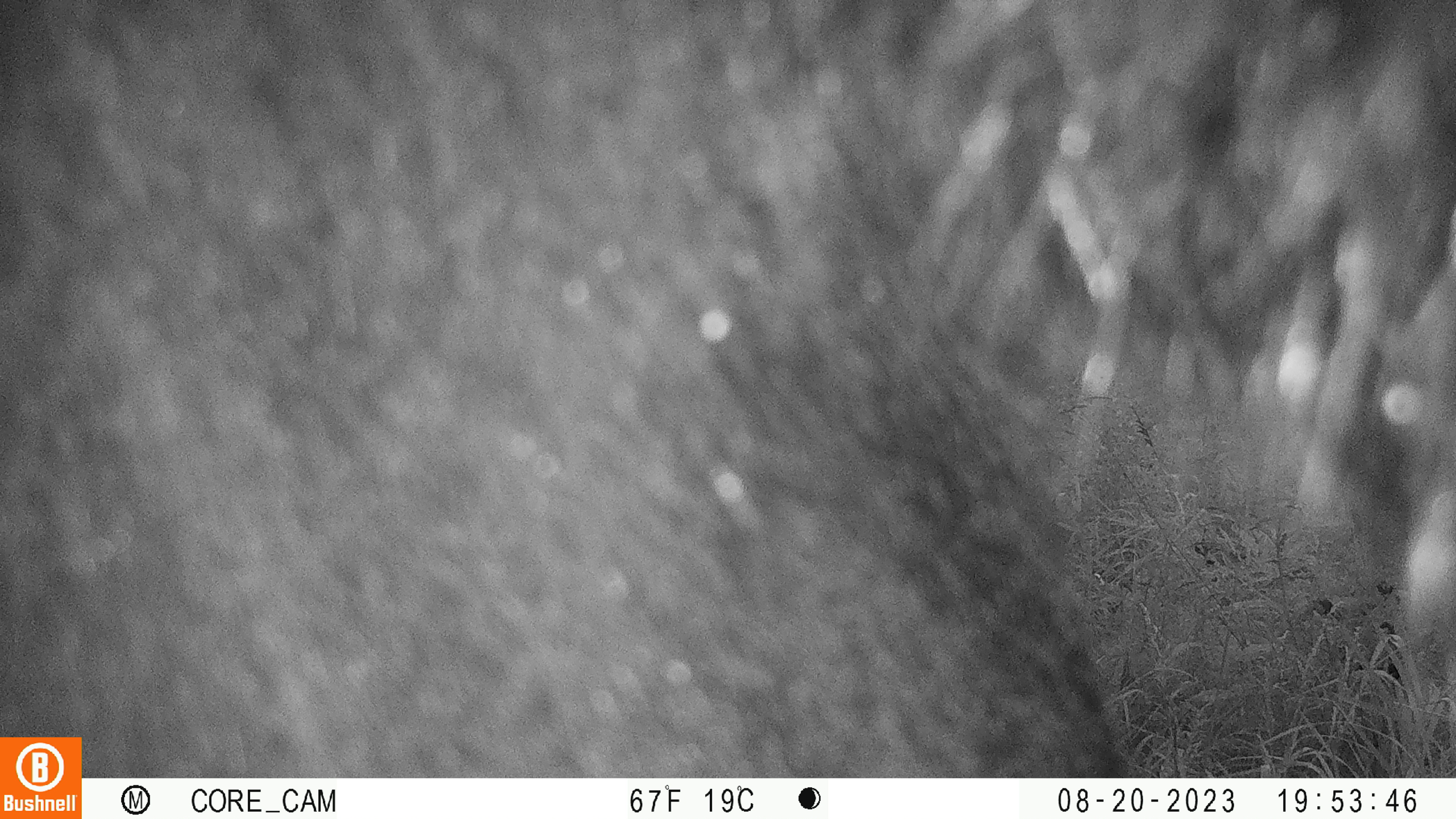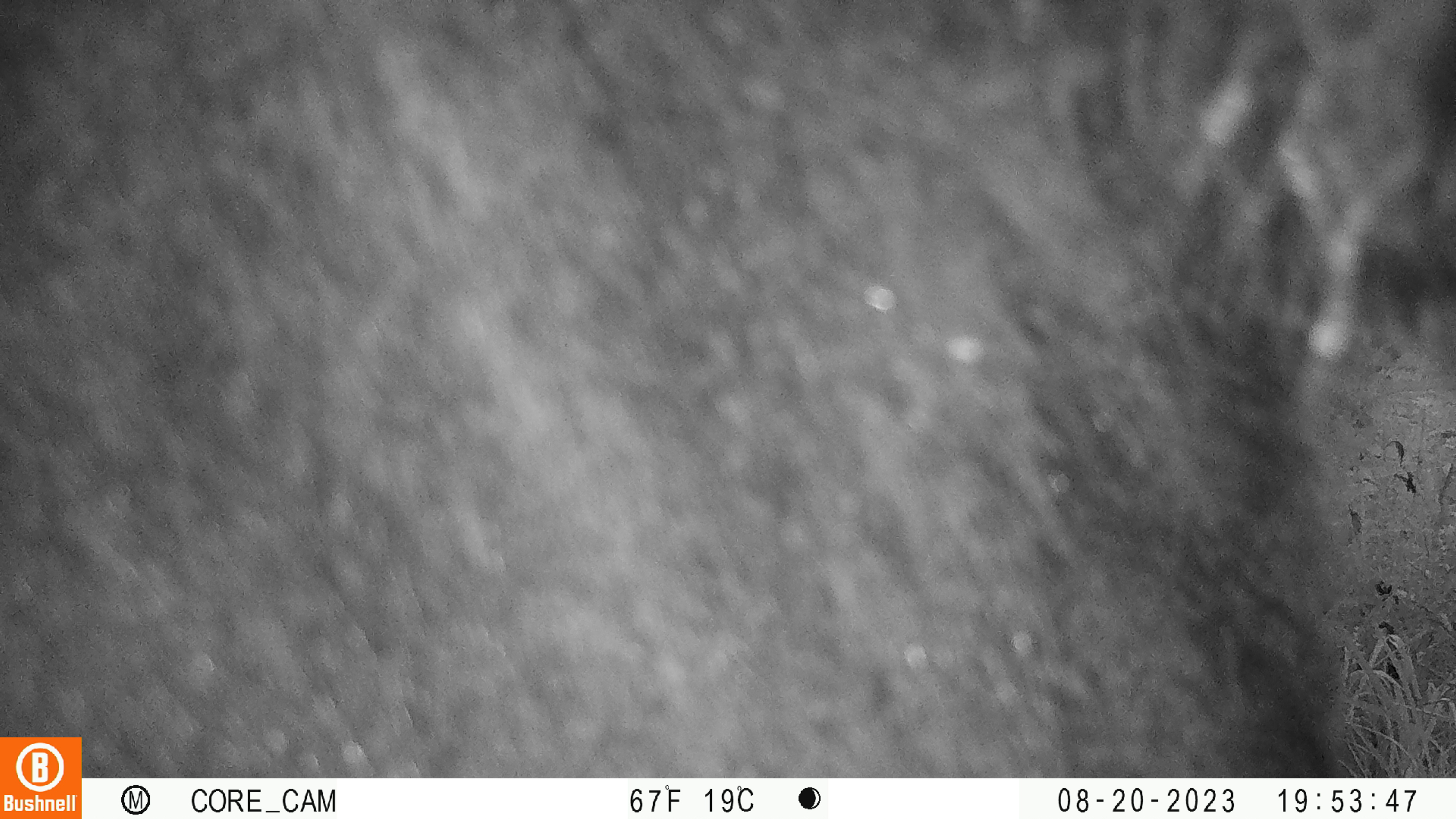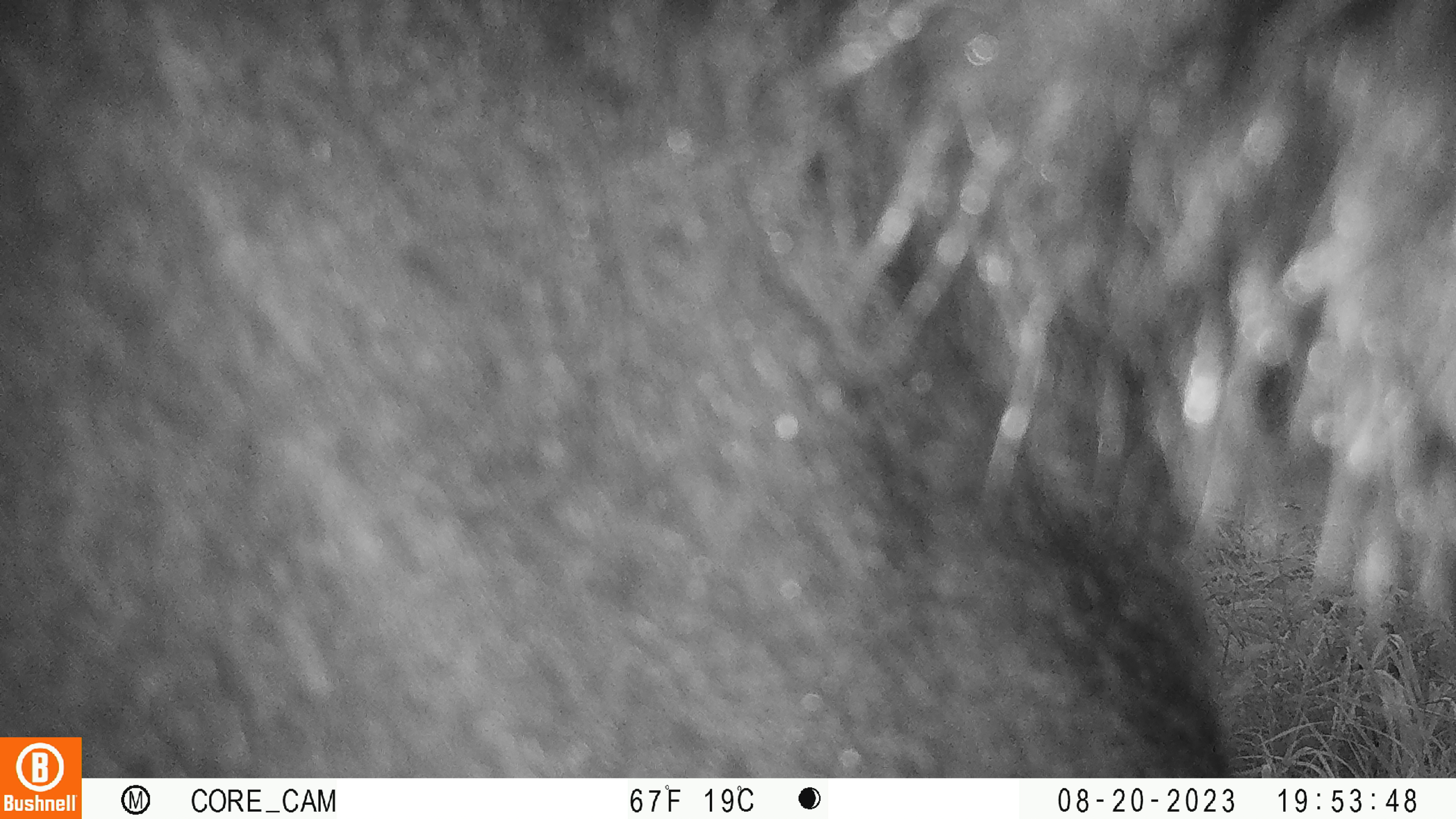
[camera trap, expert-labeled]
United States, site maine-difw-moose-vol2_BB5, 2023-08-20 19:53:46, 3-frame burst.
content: unidentified animal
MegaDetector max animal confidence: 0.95